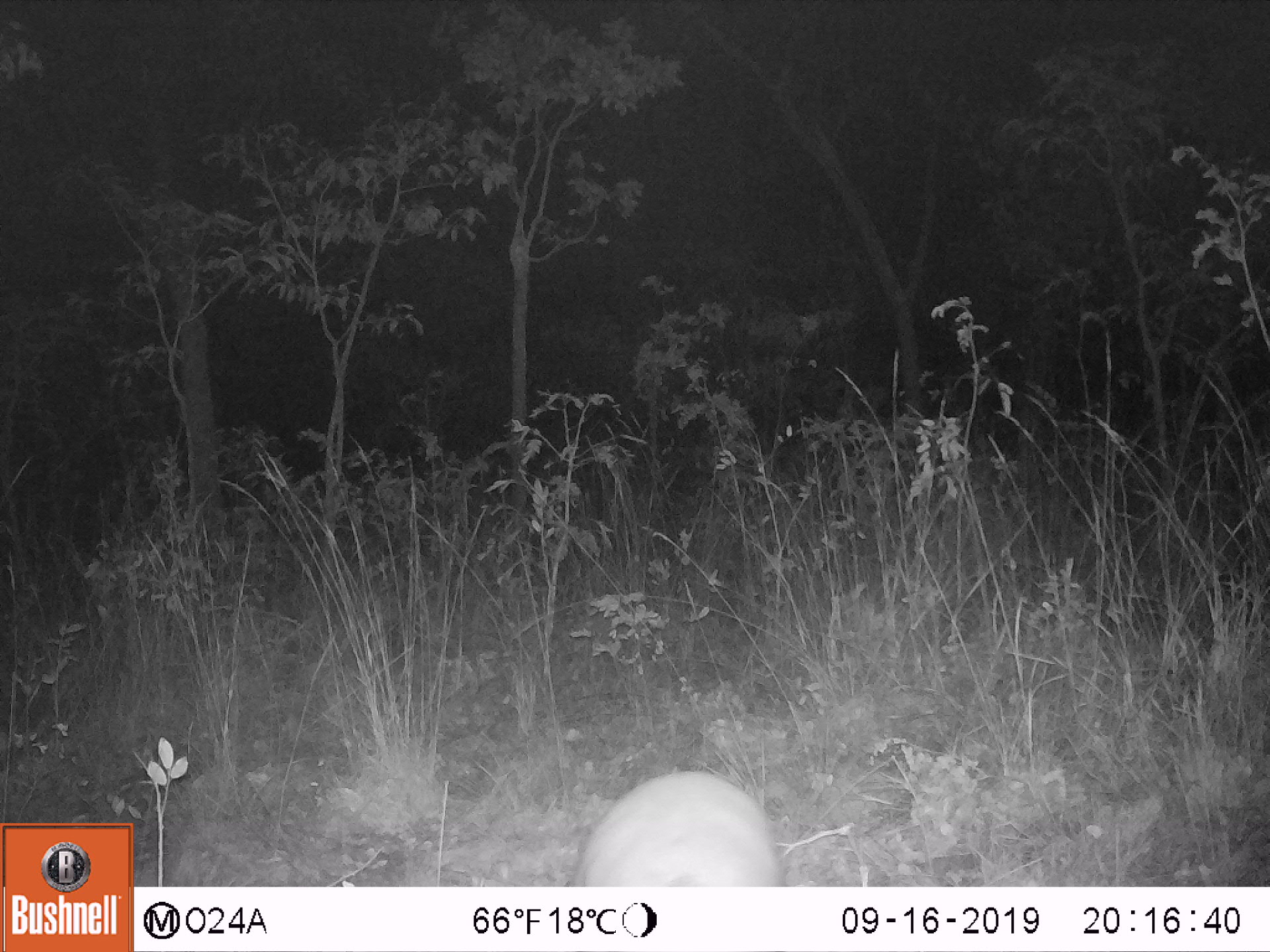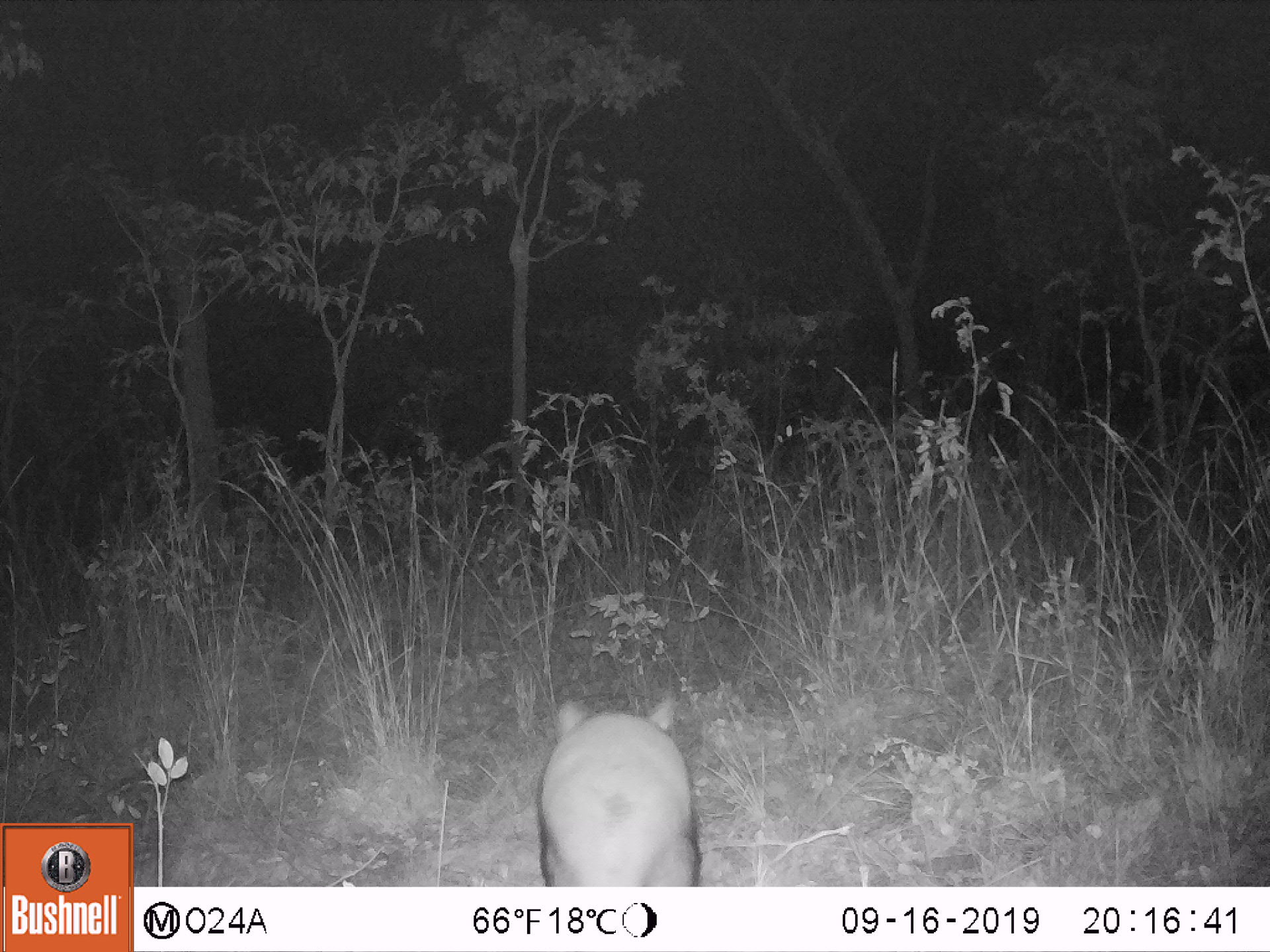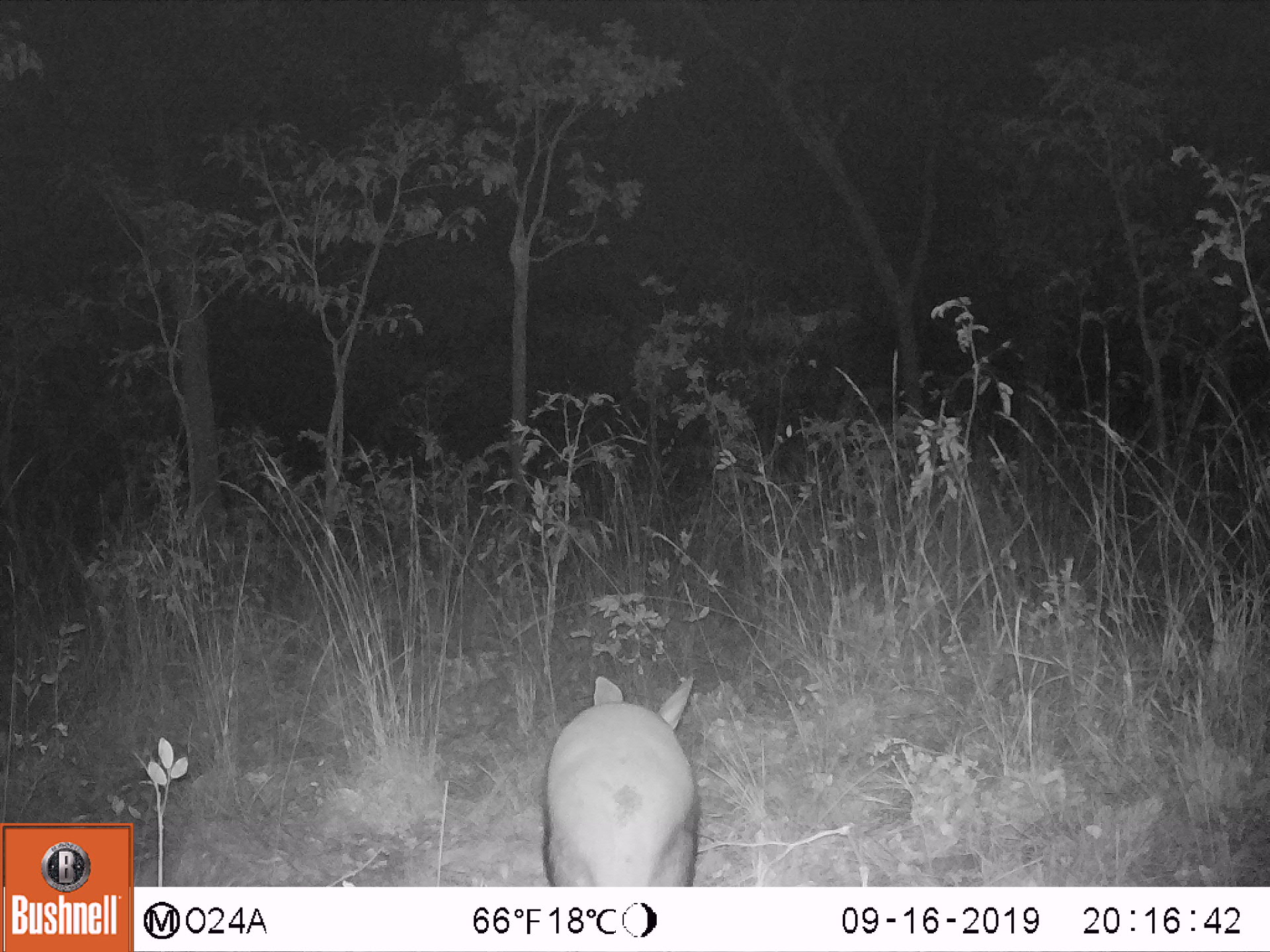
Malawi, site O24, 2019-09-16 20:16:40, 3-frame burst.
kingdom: Animalia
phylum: Chordata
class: Mammalia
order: Tubulidentata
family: Orycteropodidae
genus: Orycteropus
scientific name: Orycteropus afer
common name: aardvark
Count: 1.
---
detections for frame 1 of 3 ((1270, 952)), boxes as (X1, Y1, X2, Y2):
aardvark: (568, 769, 782, 884)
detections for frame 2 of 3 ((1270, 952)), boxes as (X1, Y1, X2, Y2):
aardvark: (529, 690, 703, 882)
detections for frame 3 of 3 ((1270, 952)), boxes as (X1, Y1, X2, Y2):
aardvark: (539, 668, 703, 882)